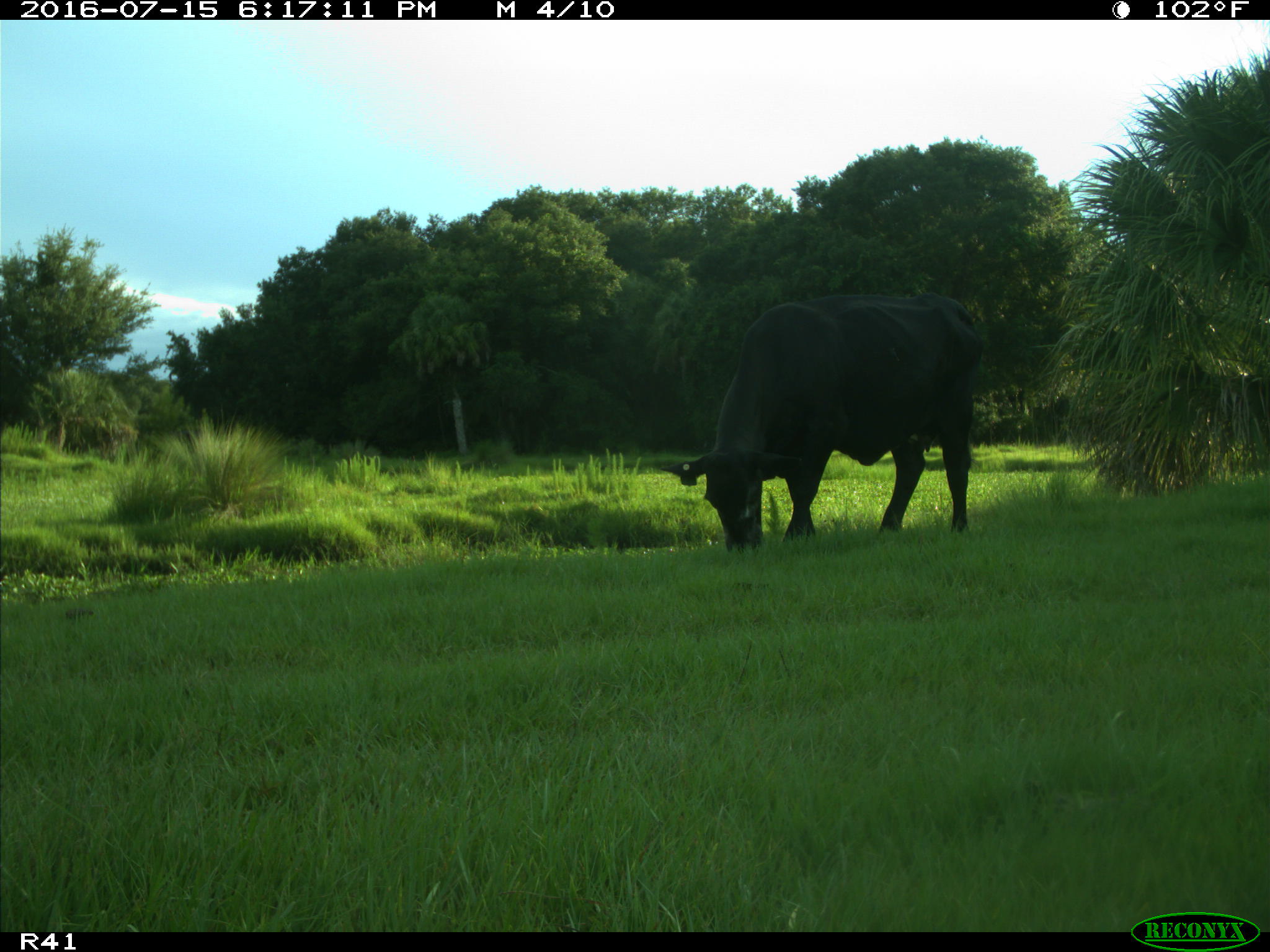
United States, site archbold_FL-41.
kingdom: Animalia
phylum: Chordata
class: Mammalia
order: Artiodactyla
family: Bovidae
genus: Bos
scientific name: Bos taurus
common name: domestic cow